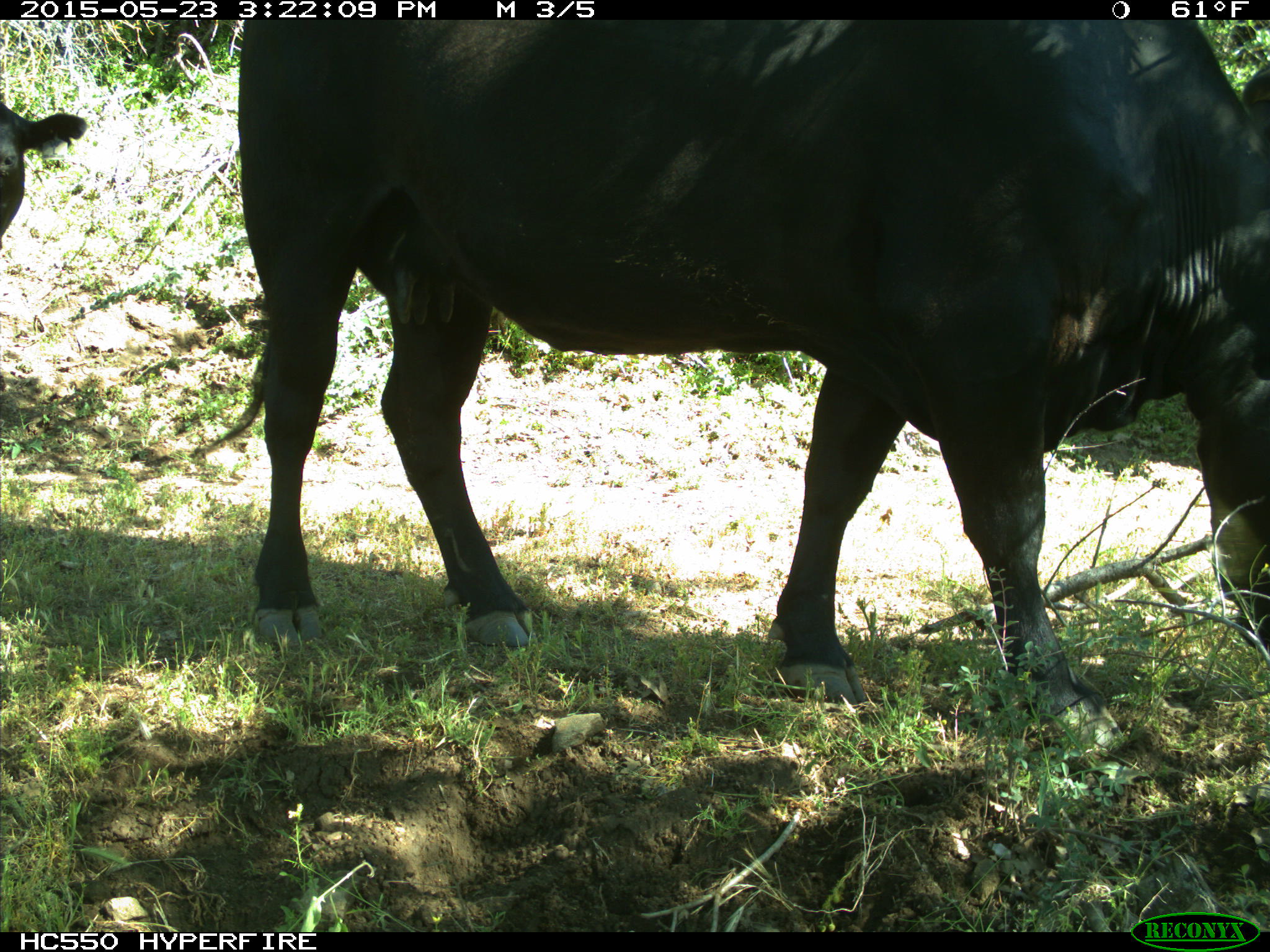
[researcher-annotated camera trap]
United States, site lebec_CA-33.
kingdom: Animalia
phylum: Chordata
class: Mammalia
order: Artiodactyla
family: Bovidae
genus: Bos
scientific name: Bos taurus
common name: domestic cow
Bos taurus (domestic cow).